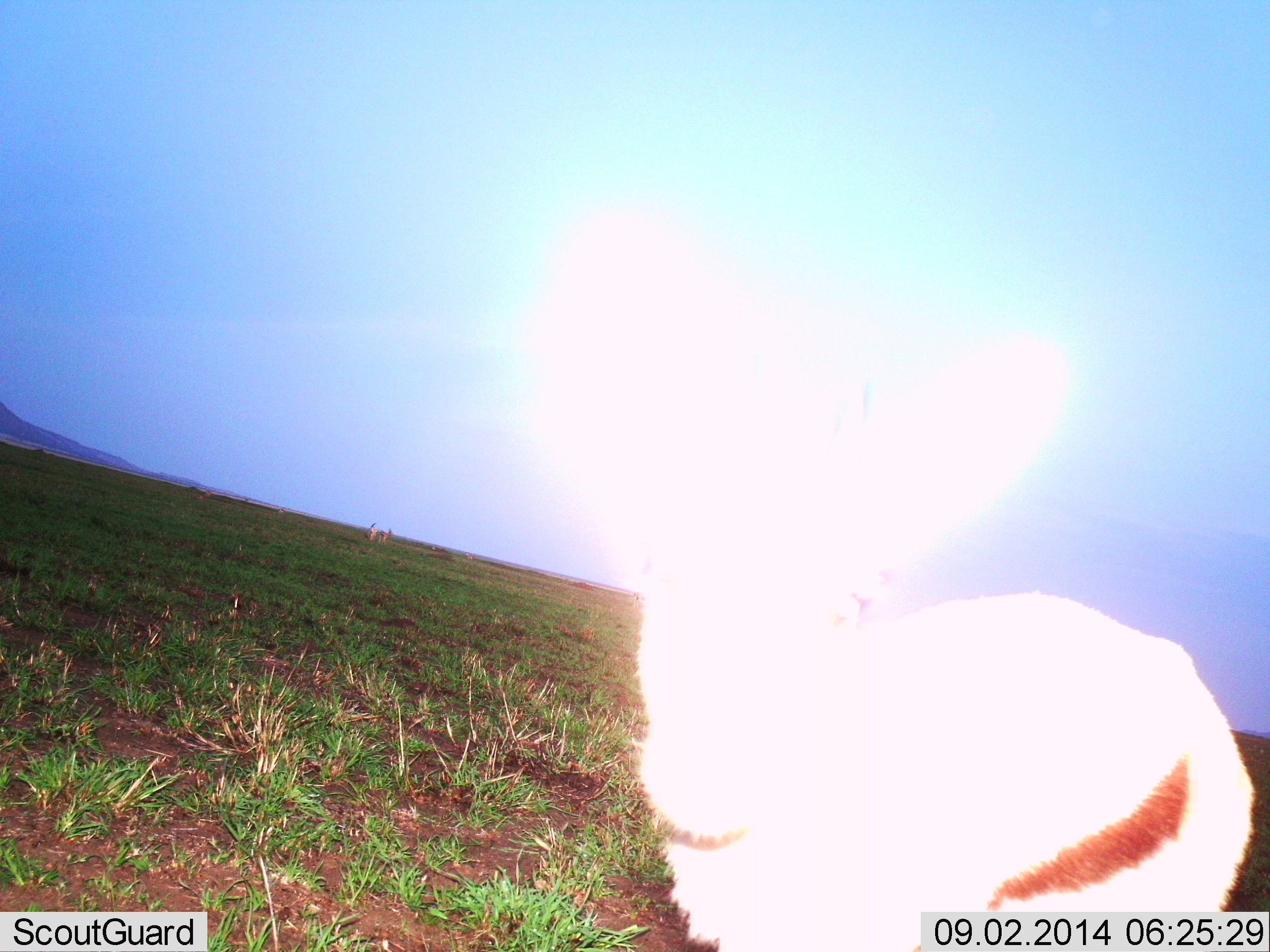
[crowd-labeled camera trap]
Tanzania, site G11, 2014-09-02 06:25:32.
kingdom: Animalia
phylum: Chordata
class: Mammalia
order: Artiodactyla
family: Bovidae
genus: Eudorcas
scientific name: Eudorcas thomsonii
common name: thomson's gazelle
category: gazellethomsons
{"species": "gazellethomsons (thomson's gazelle) (Eudorcas thomsonii)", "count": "1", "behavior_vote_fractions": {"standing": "100%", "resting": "0%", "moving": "0%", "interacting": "0%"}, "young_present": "0%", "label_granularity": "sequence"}